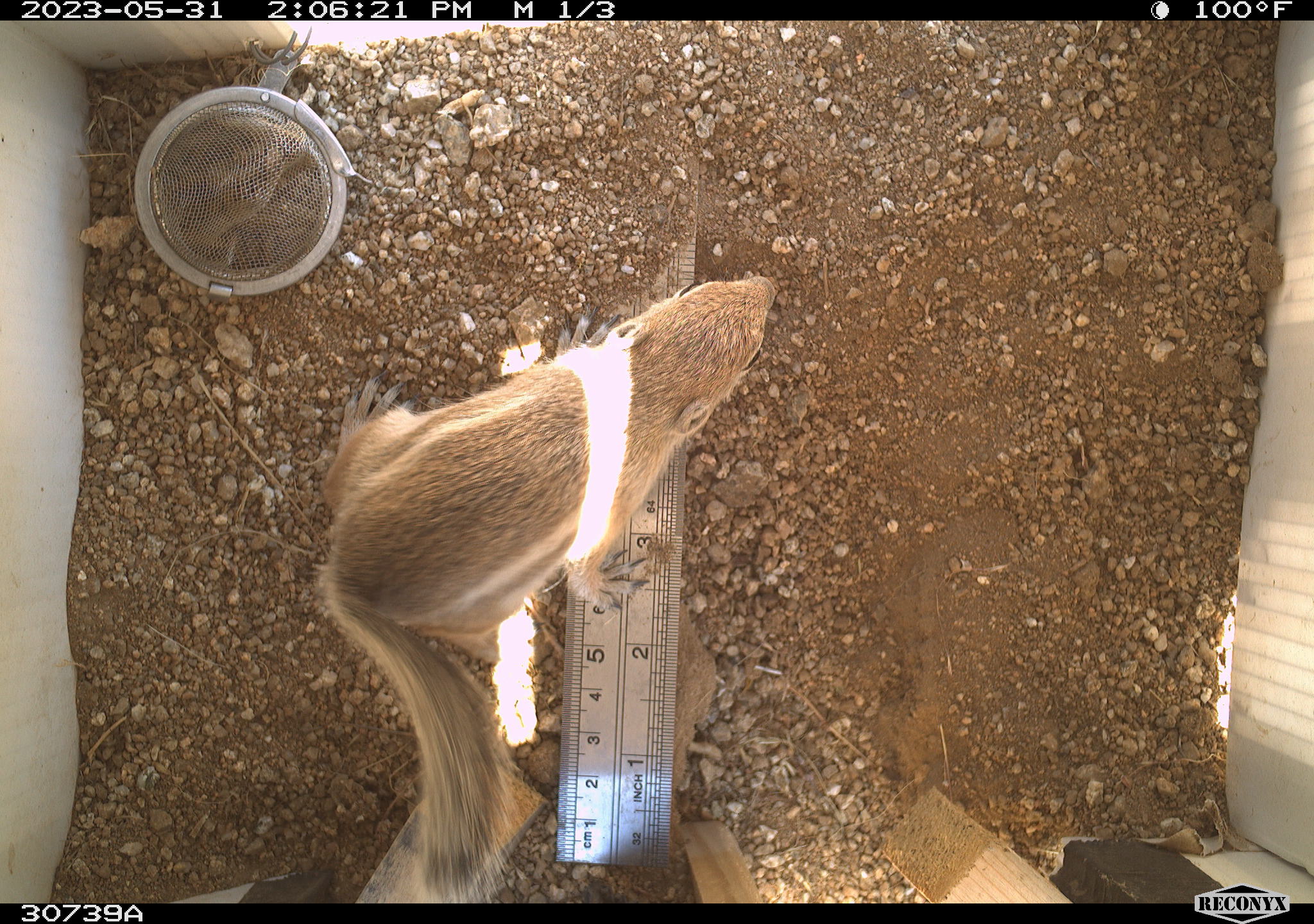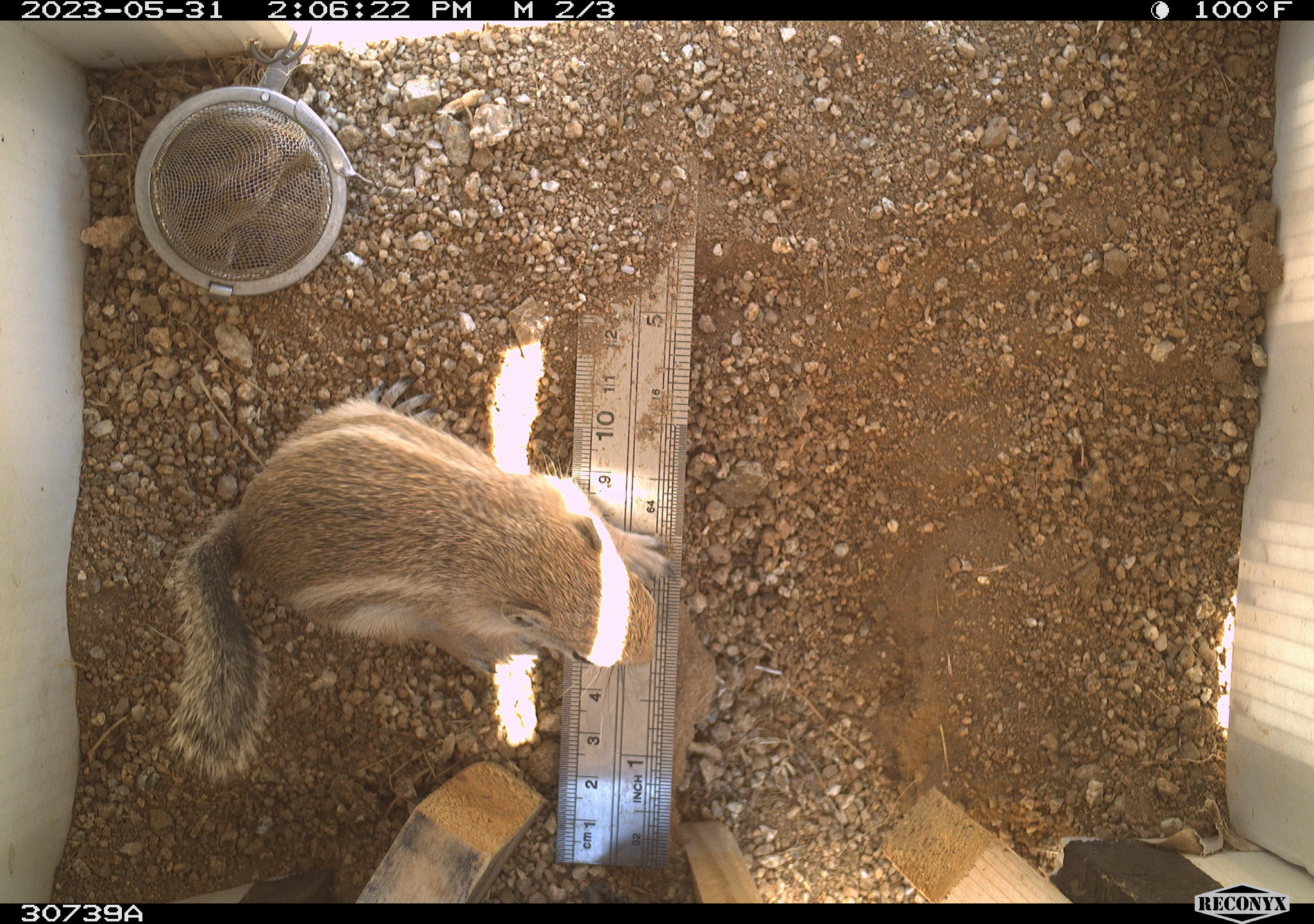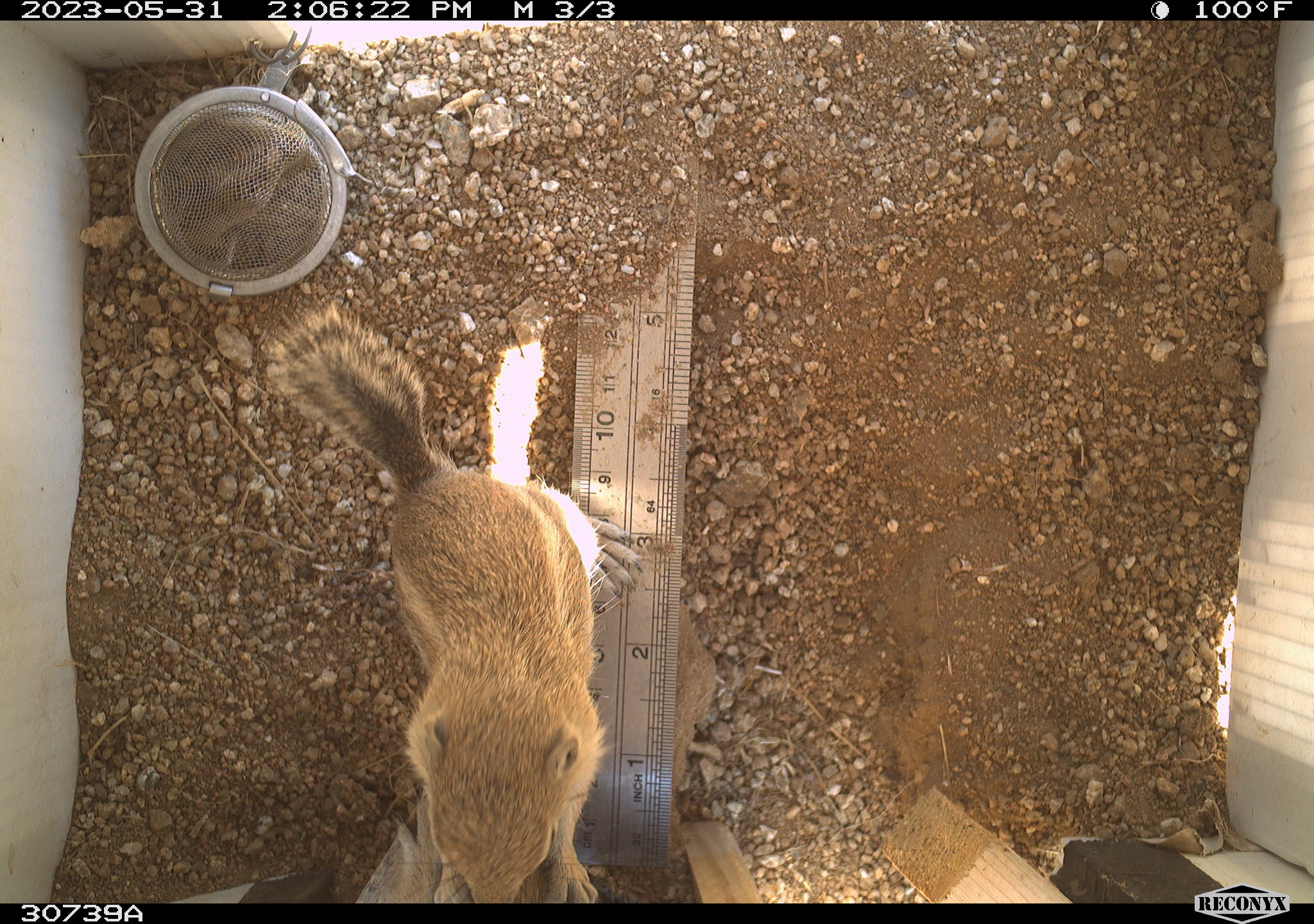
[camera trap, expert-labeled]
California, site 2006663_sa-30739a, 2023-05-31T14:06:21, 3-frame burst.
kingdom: Animalia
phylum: Chordata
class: Mammalia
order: Rodentia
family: Sciuridae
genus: Ammospermophilus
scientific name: Ammospermophilus leucurus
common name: white-tailed antelope squirrel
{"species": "white-tailed antelope squirrel (Ammospermophilus leucurus)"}